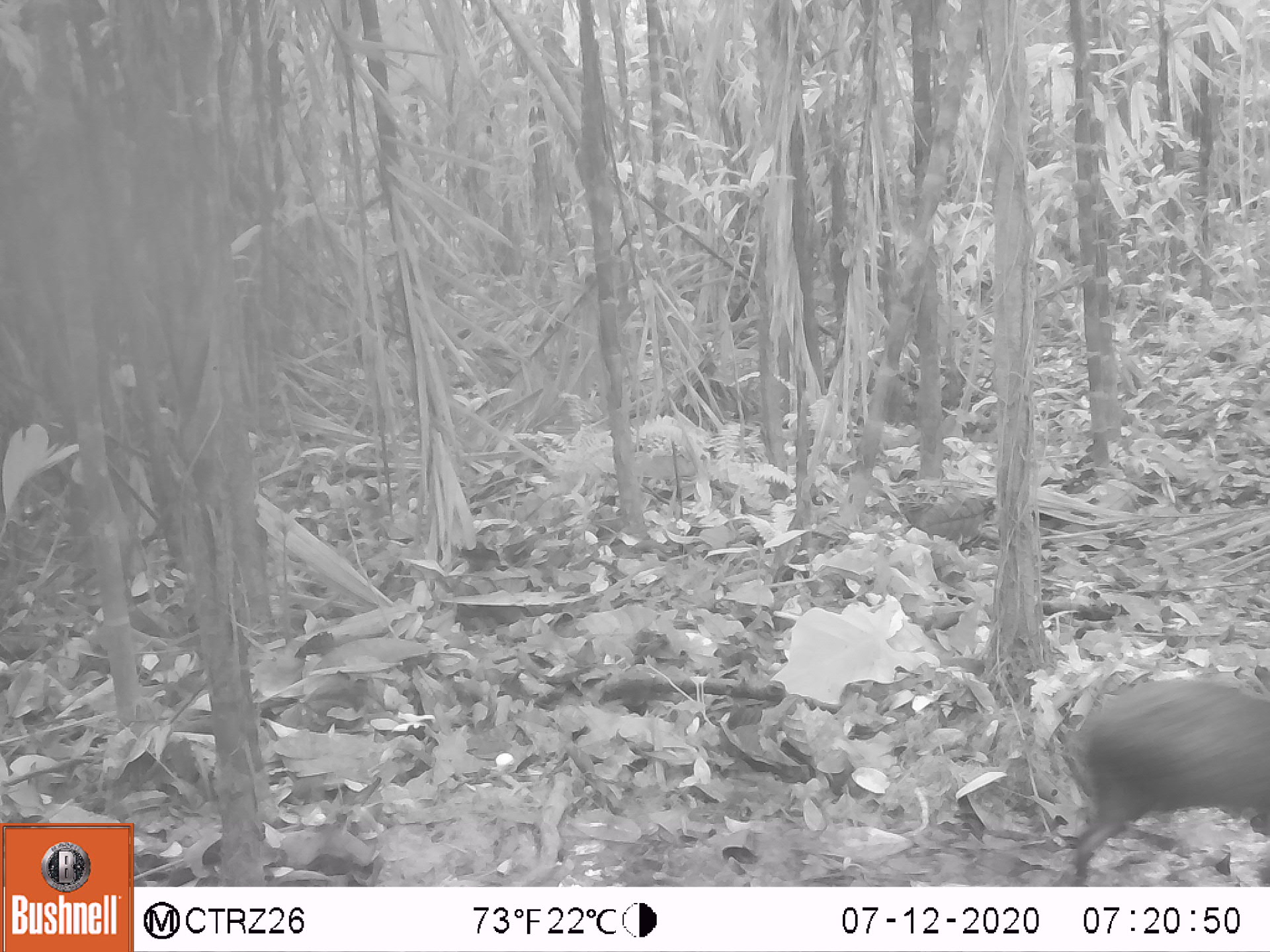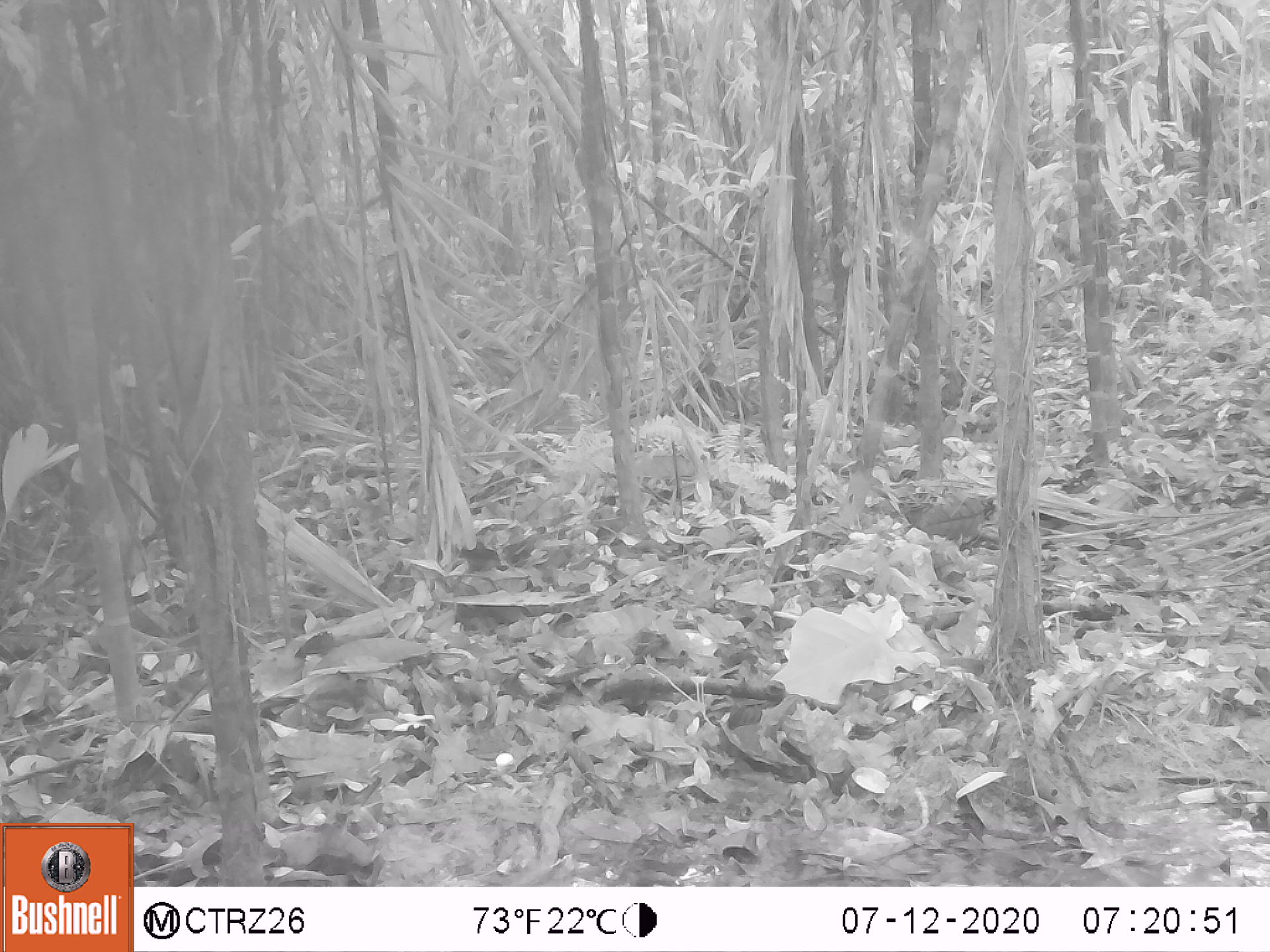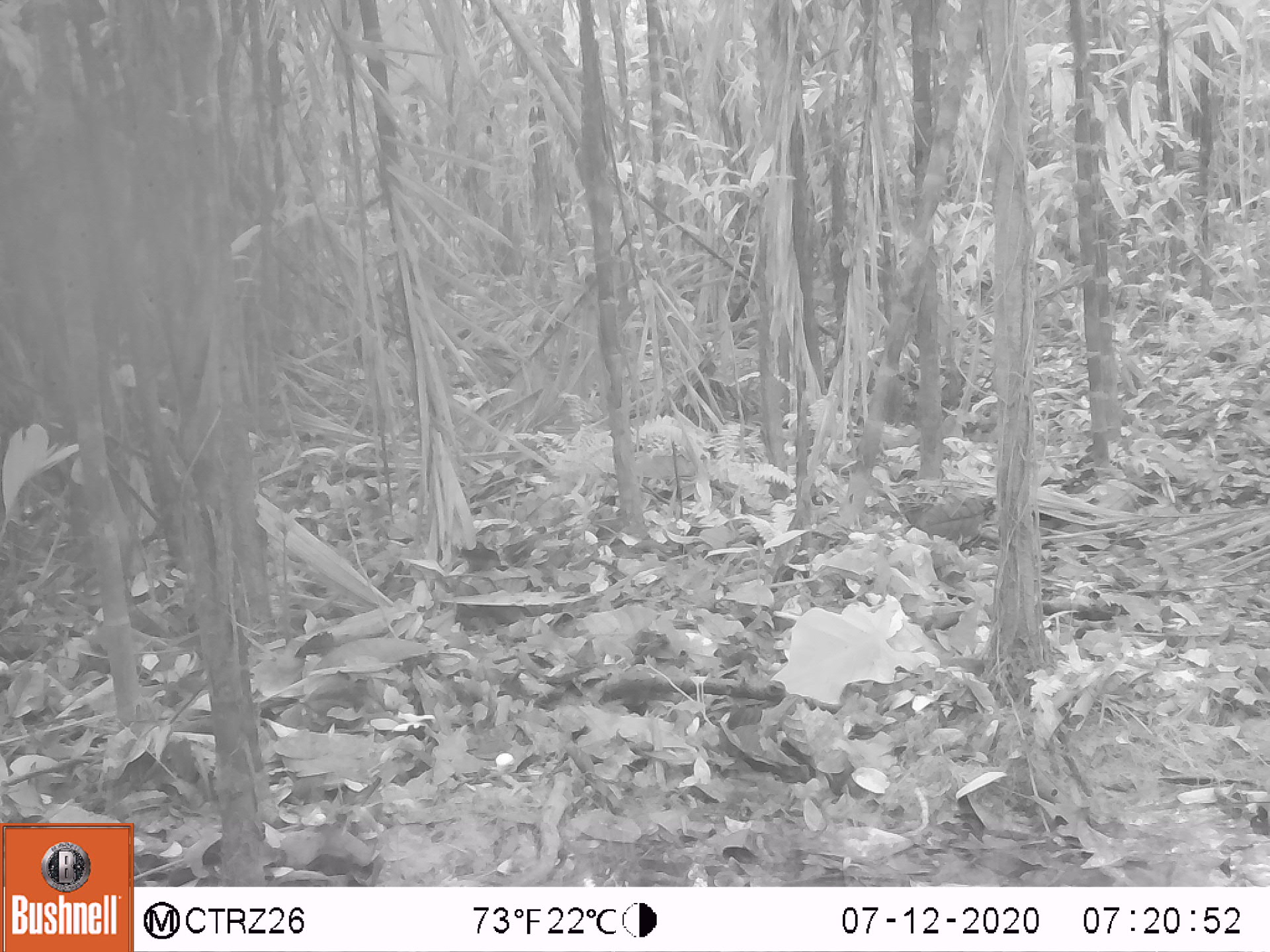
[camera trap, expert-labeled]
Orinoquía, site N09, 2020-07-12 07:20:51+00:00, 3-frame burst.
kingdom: Animalia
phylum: Chordata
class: Mammalia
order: Rodentia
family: Dasyproctidae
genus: Dasyprocta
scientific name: Dasyprocta fuliginosa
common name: black agouti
Black agouti (Dasyprocta fuliginosa).